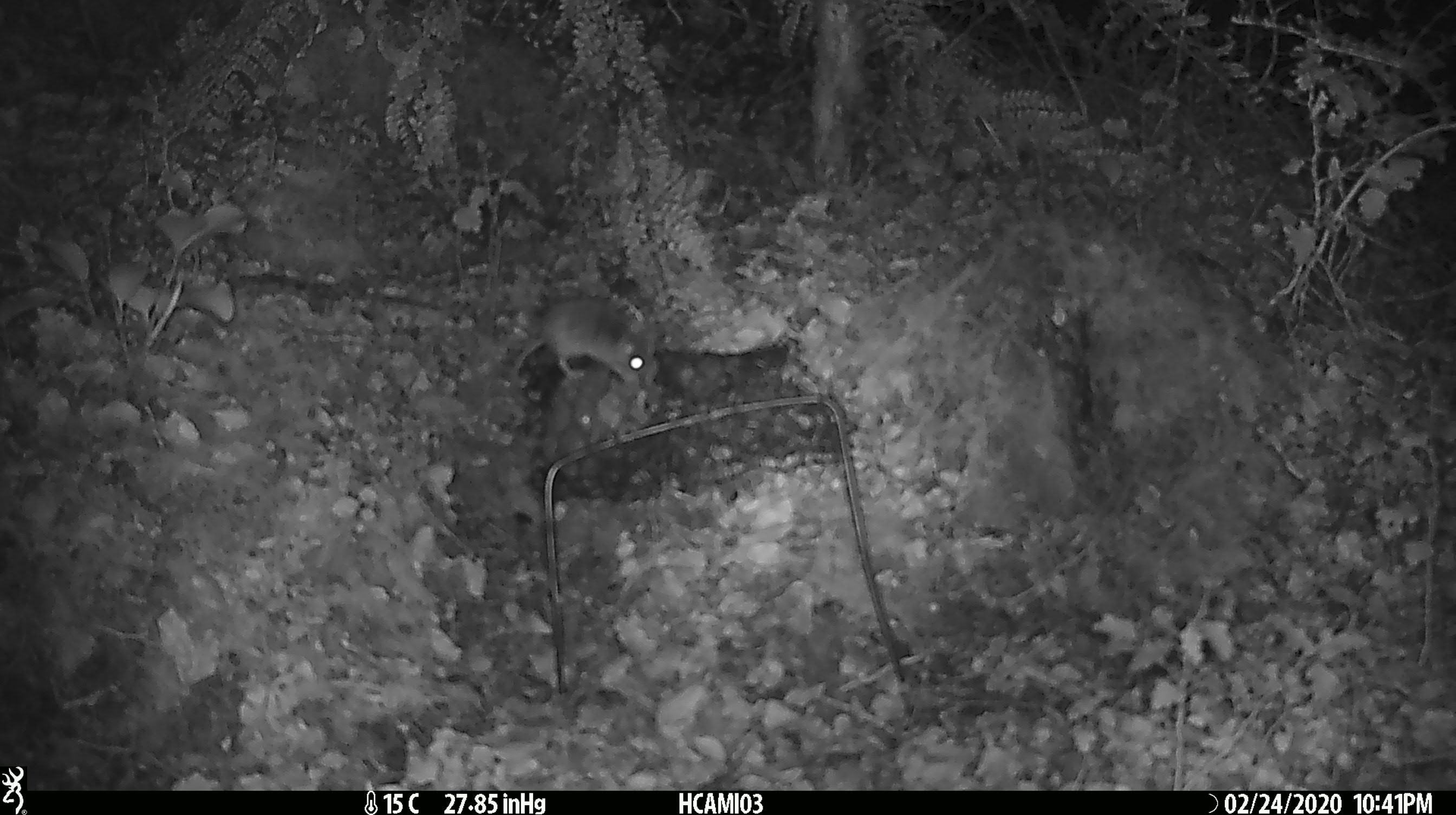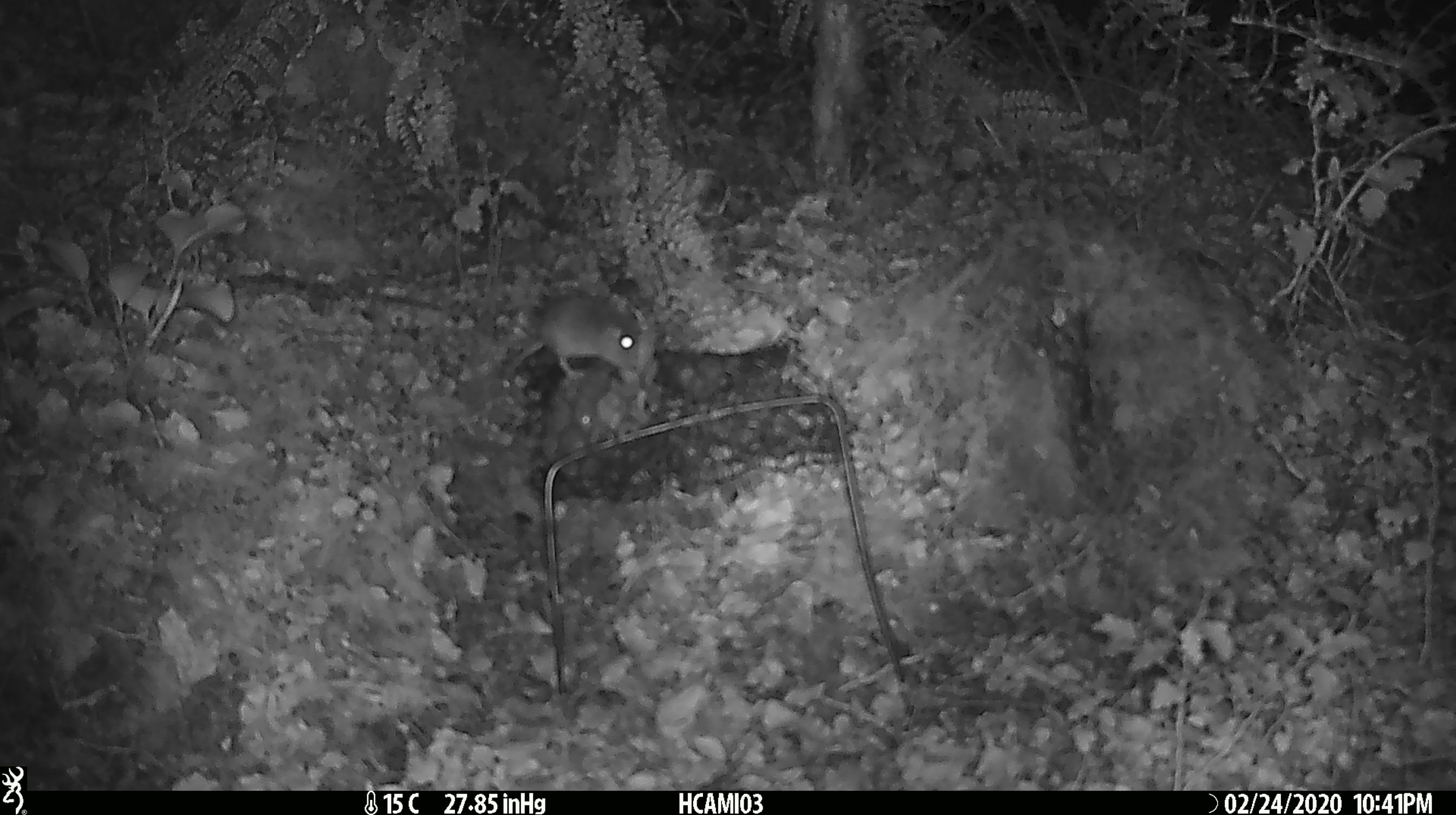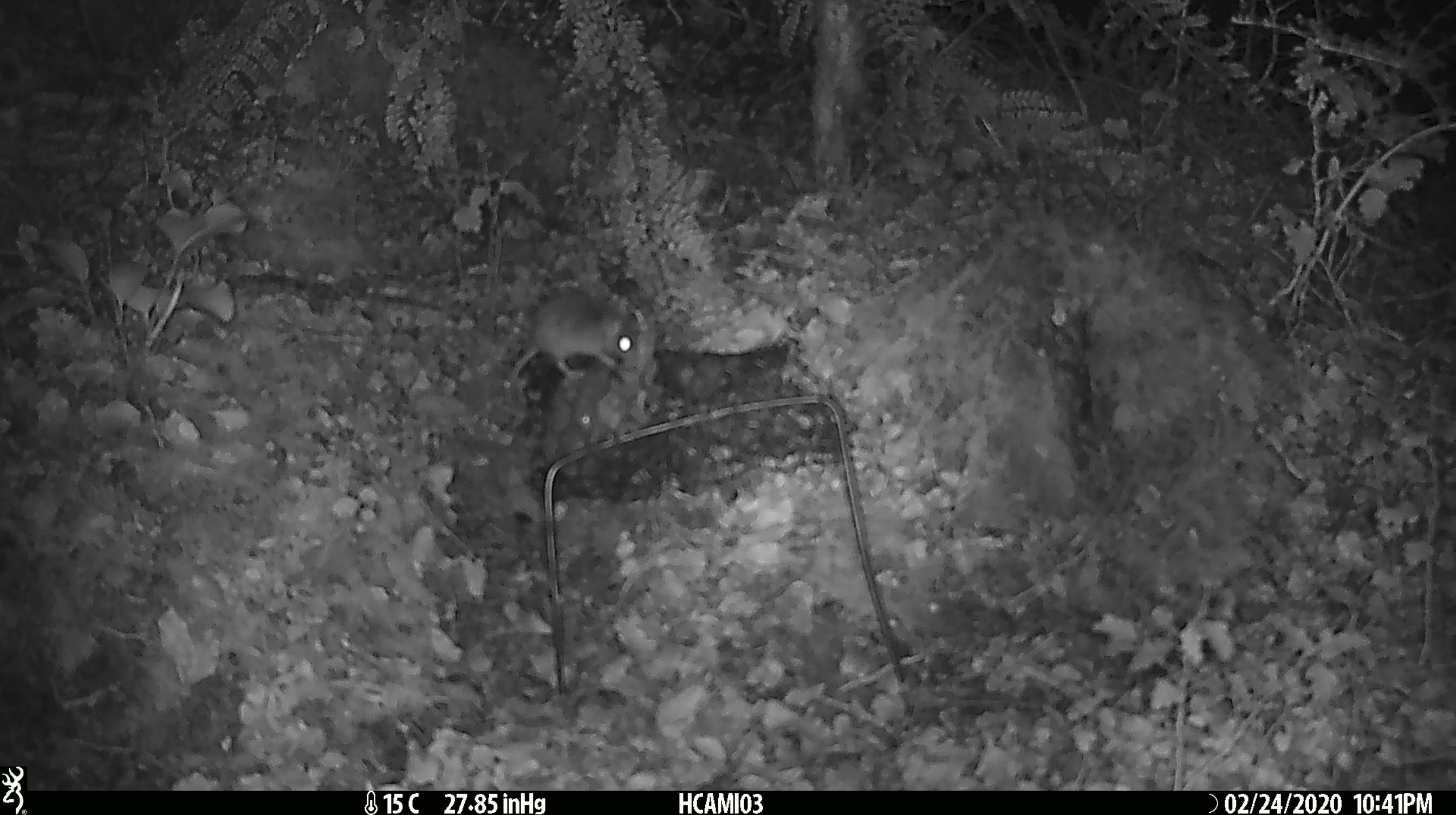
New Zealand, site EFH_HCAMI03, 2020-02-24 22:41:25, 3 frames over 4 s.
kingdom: Animalia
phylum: Chordata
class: Mammalia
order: Rodentia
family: Muridae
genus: Mus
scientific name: Mus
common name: mouse